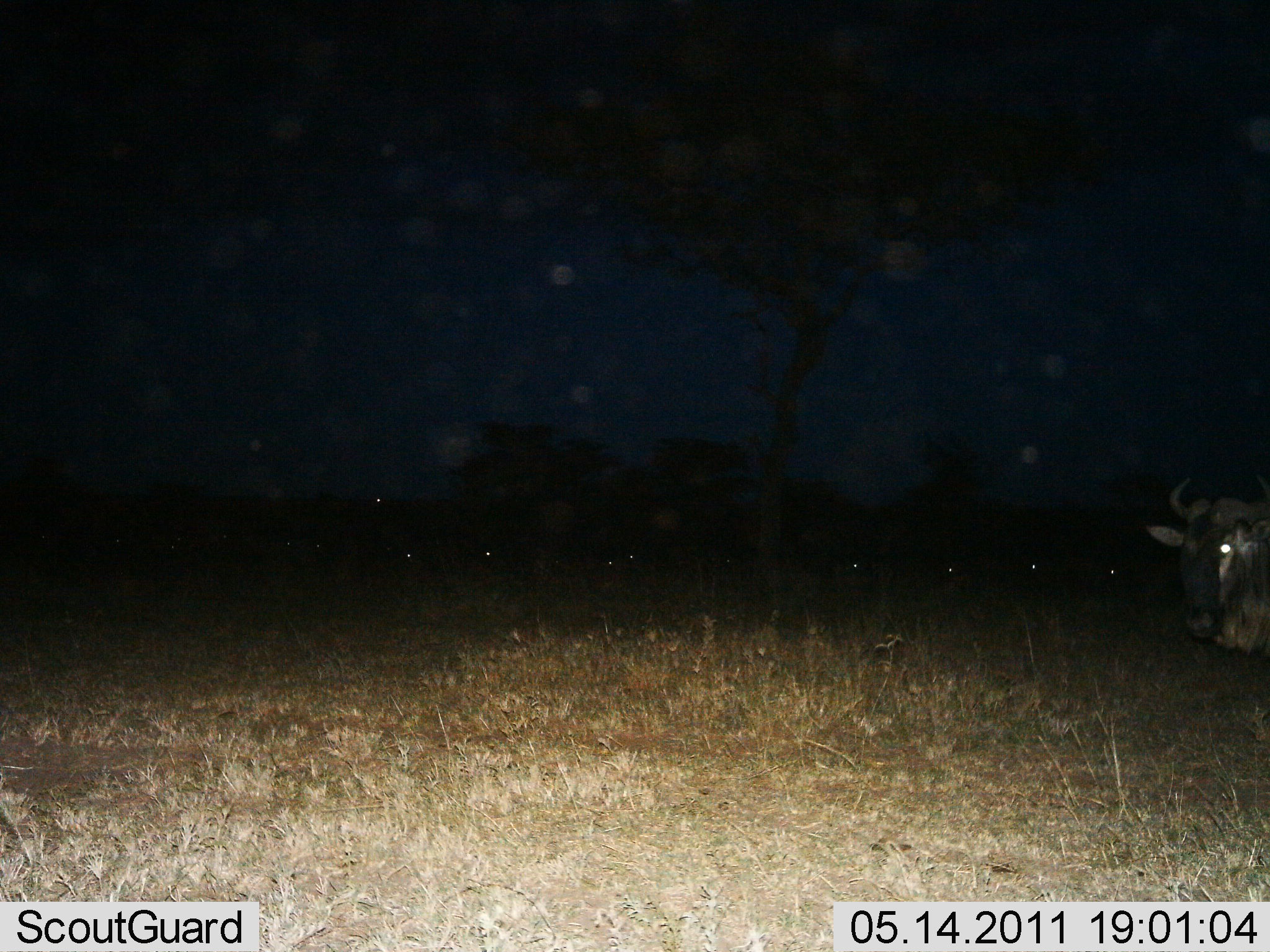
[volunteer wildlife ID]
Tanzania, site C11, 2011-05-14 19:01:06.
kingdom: Animalia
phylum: Chordata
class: Mammalia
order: Artiodactyla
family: Bovidae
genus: Connochaetes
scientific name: Connochaetes taurinus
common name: blue wildebeest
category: wildebeest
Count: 9.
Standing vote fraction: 91%.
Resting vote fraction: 18%.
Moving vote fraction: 0%.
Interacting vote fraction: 0%.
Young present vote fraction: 0%.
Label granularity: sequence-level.